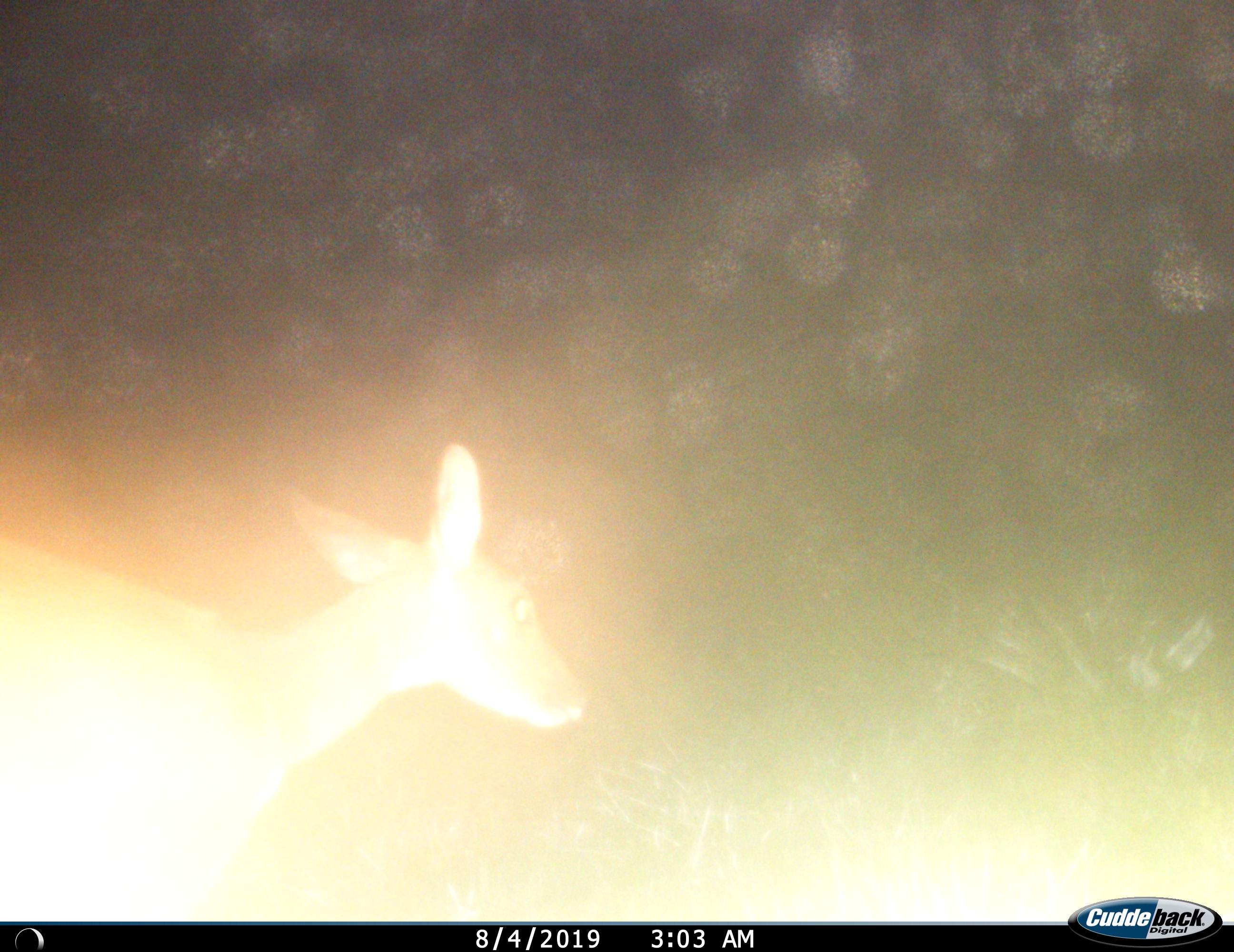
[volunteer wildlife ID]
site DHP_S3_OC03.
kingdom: Animalia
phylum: Chordata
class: Mammalia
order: Artiodactyla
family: Bovidae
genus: Raphicerus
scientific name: Raphicerus campestris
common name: steenbok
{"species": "steenbok (Raphicerus campestris)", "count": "1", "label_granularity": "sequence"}